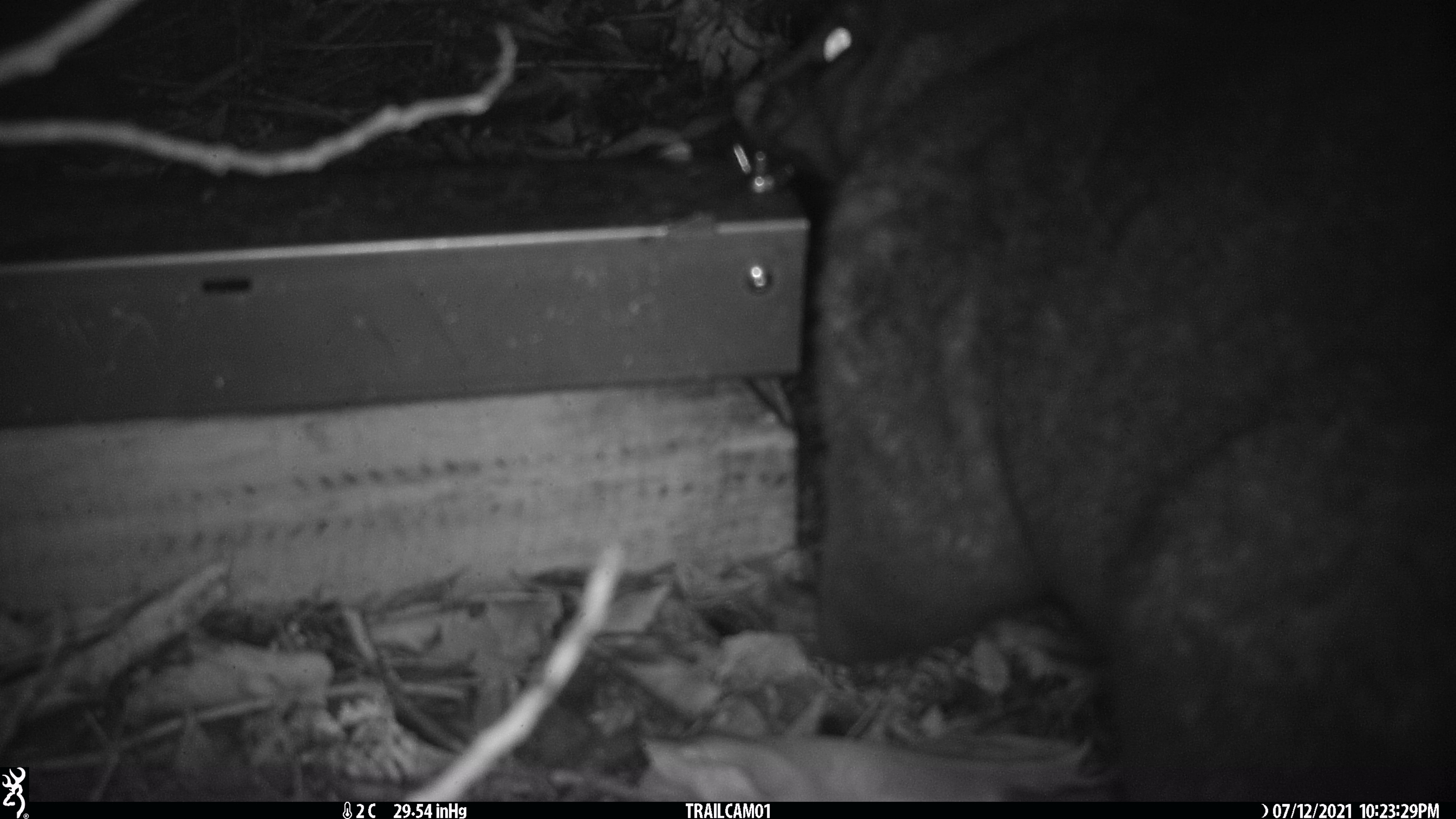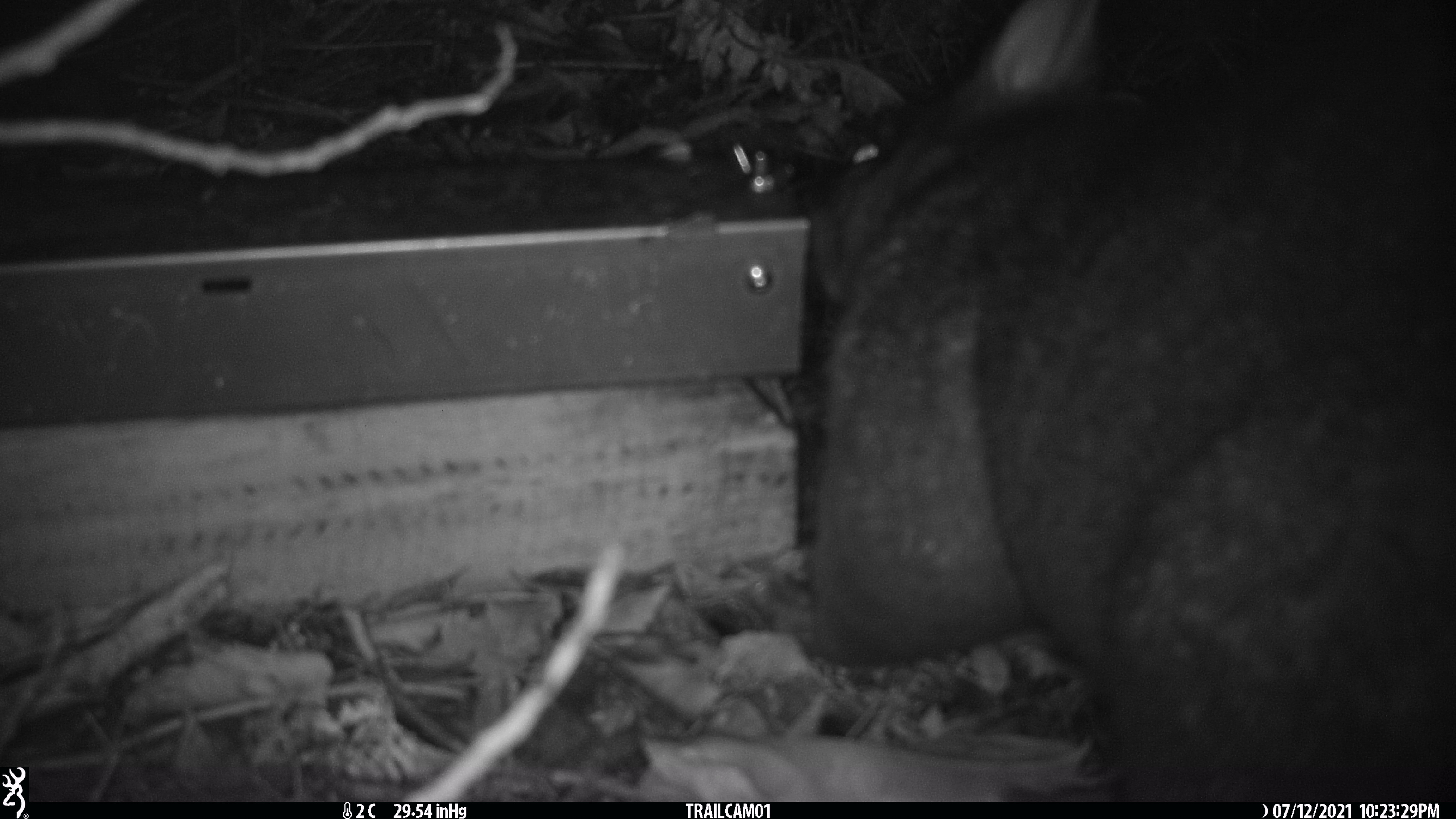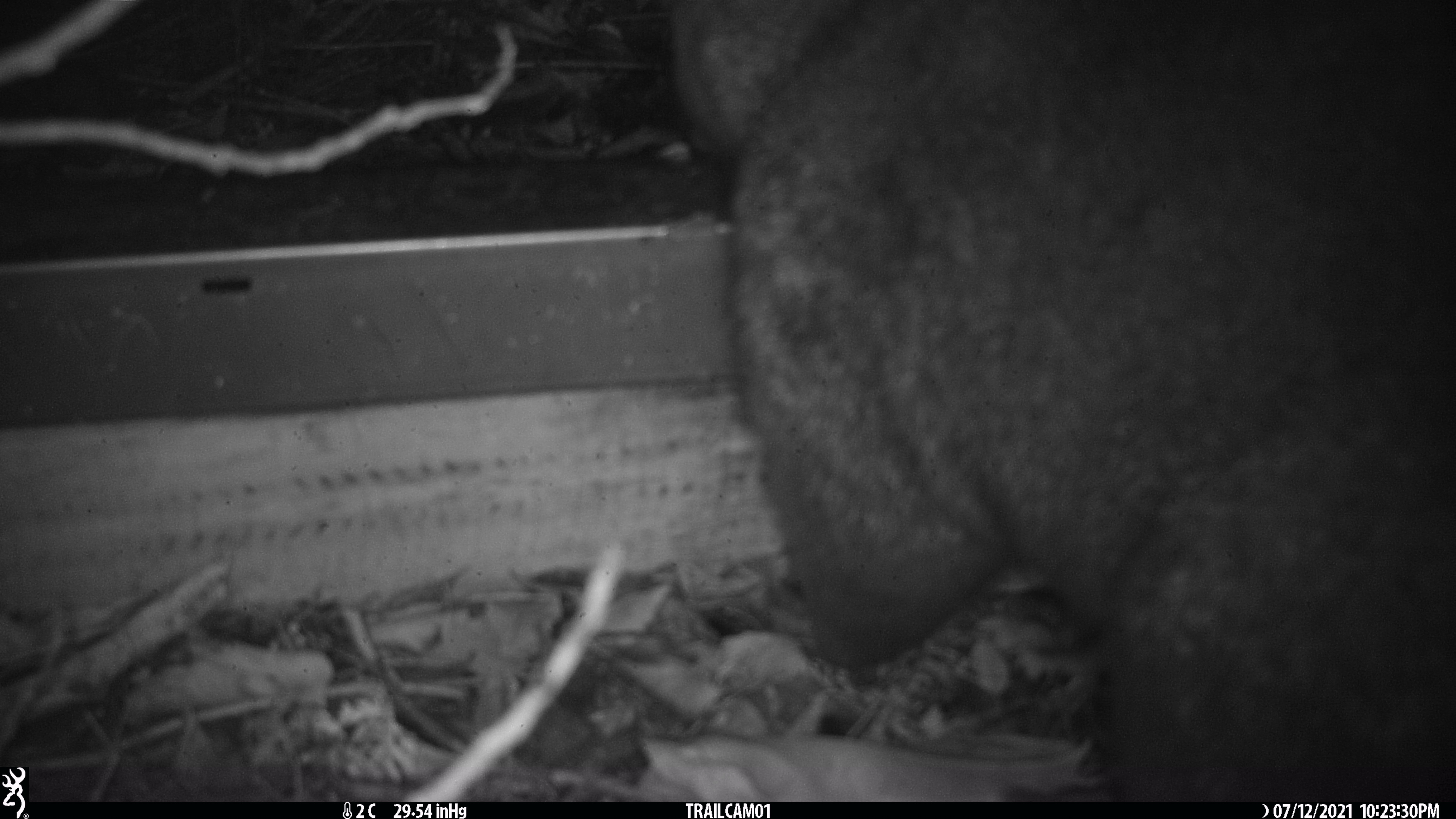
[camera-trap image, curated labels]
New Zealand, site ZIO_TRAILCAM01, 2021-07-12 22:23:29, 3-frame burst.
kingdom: Animalia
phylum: Chordata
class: Mammalia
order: Diprotodontia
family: Phalangeridae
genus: Trichosurus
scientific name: Trichosurus vulpecula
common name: common brushtail possum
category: possum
Possum (common brushtail possum) (Trichosurus vulpecula).